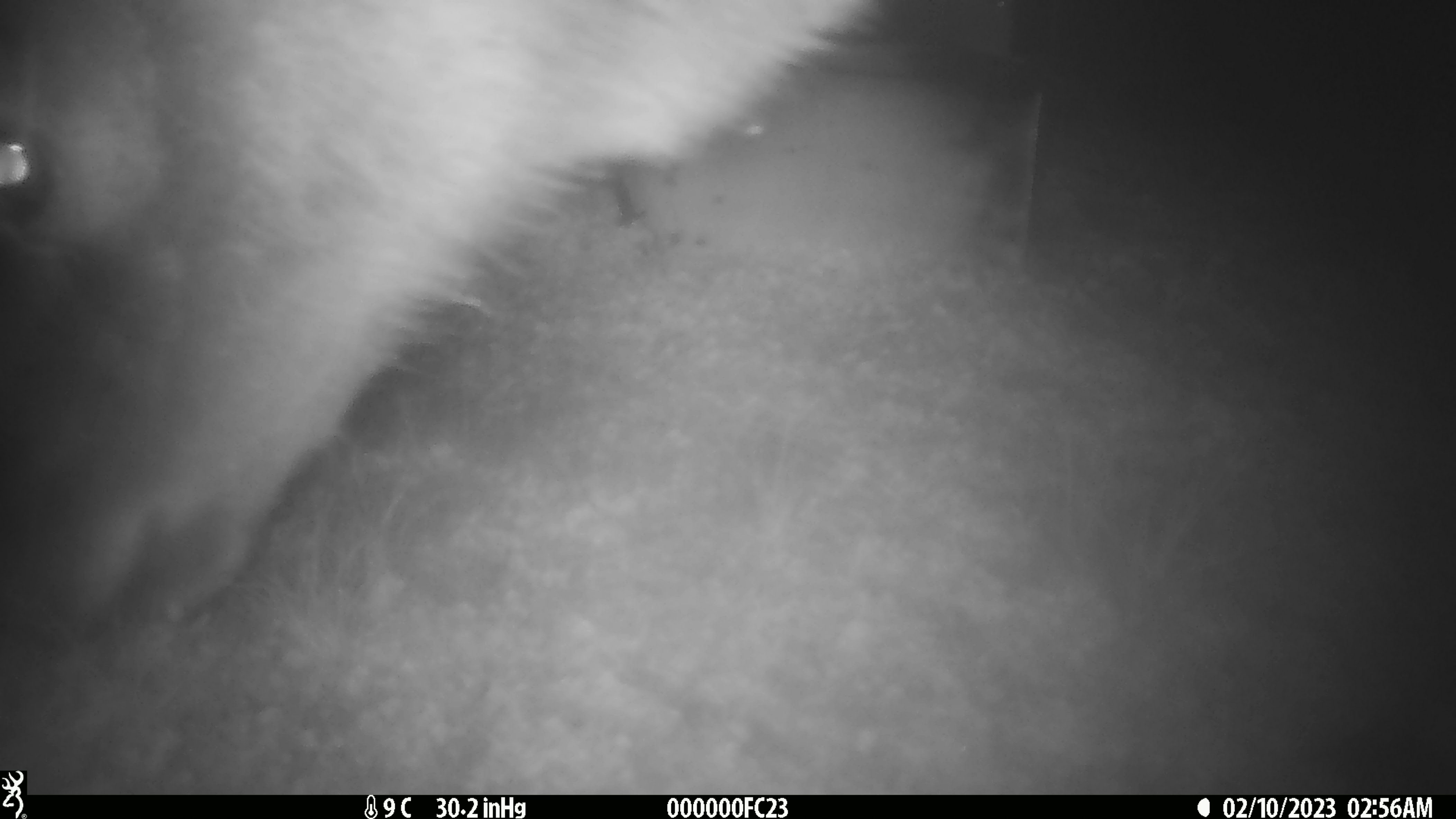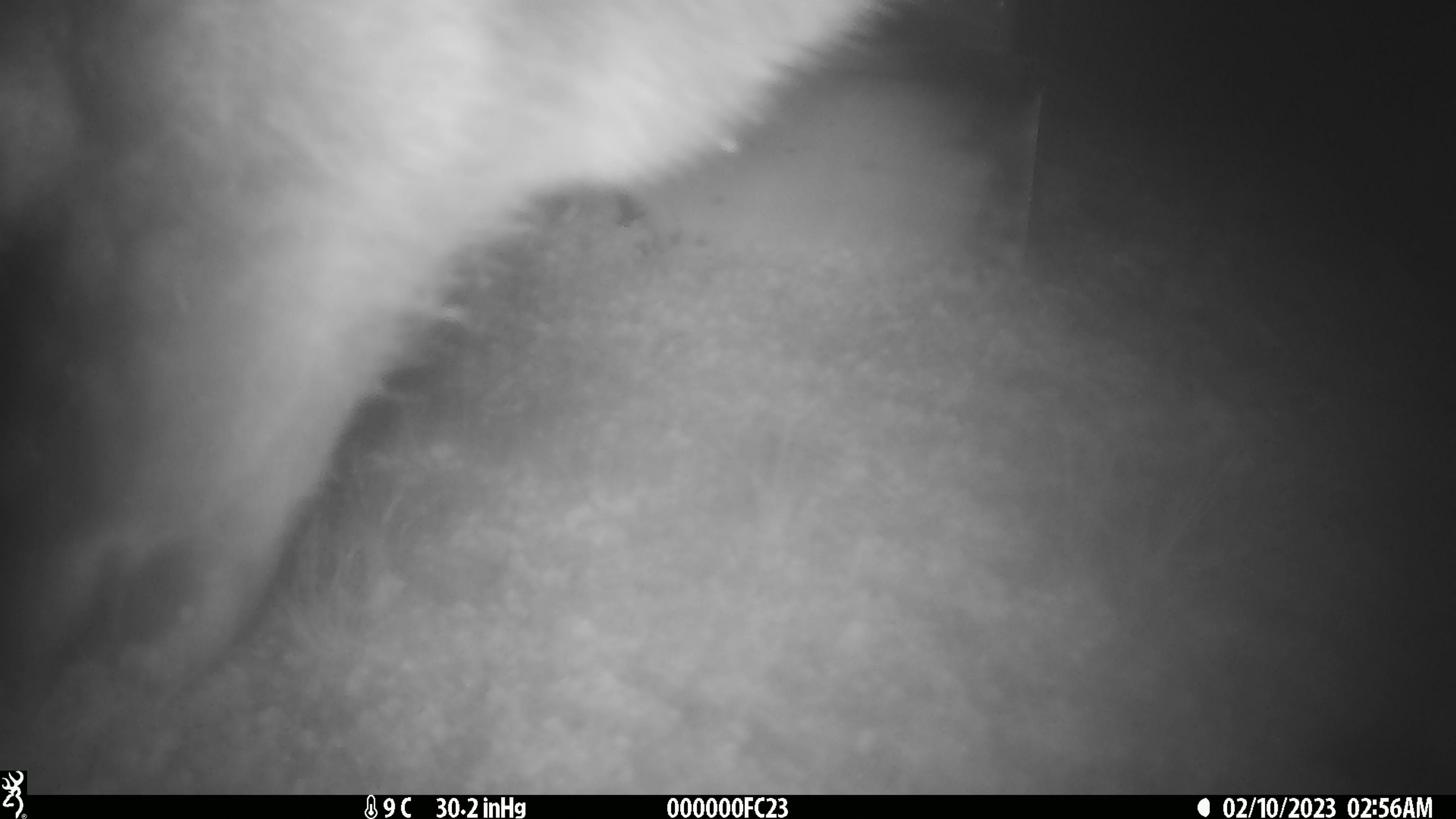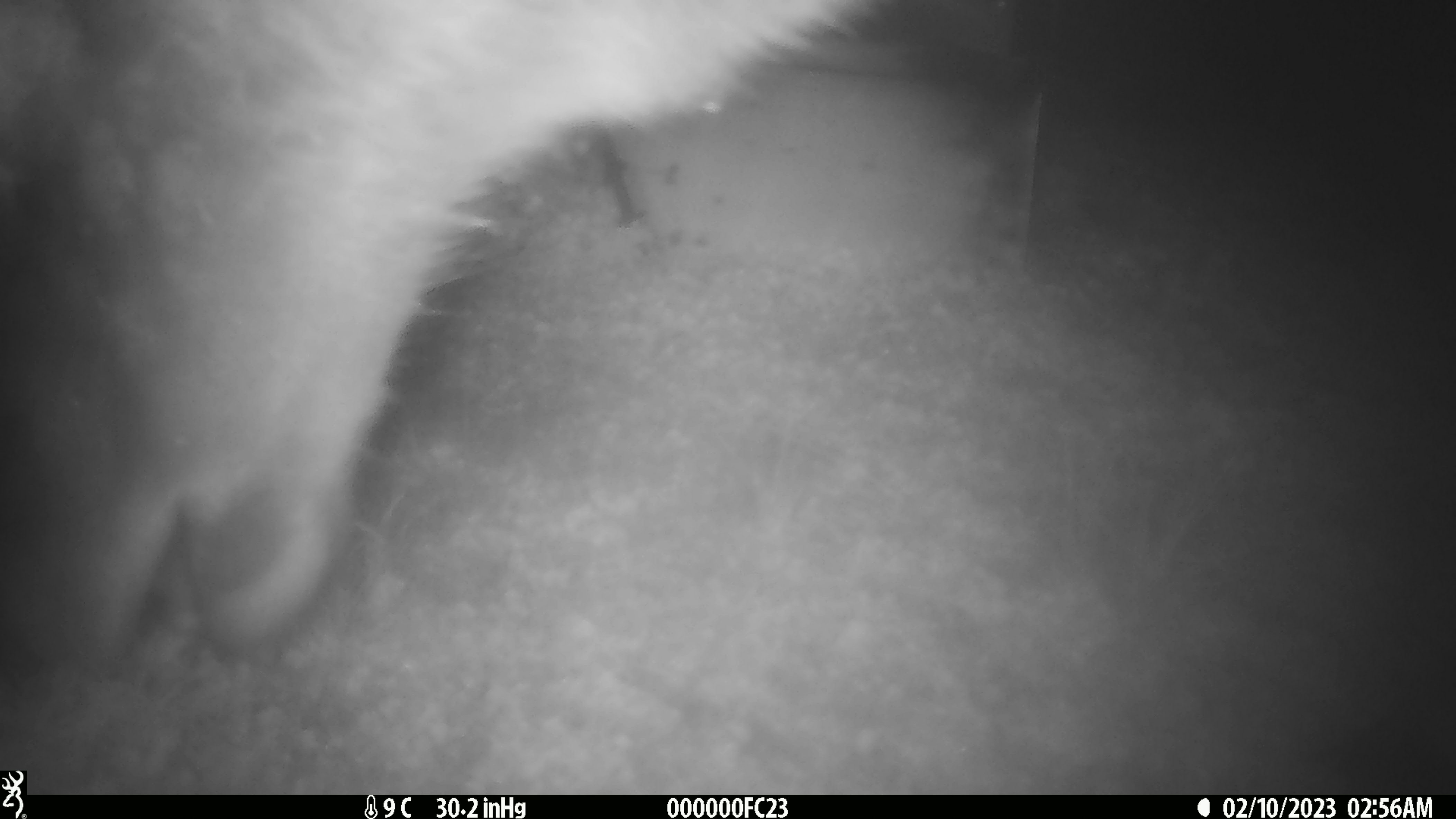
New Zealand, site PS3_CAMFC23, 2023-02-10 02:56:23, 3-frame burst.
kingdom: Animalia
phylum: Chordata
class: Mammalia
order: Artiodactyla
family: Cervidae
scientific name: Cervidae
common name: deer